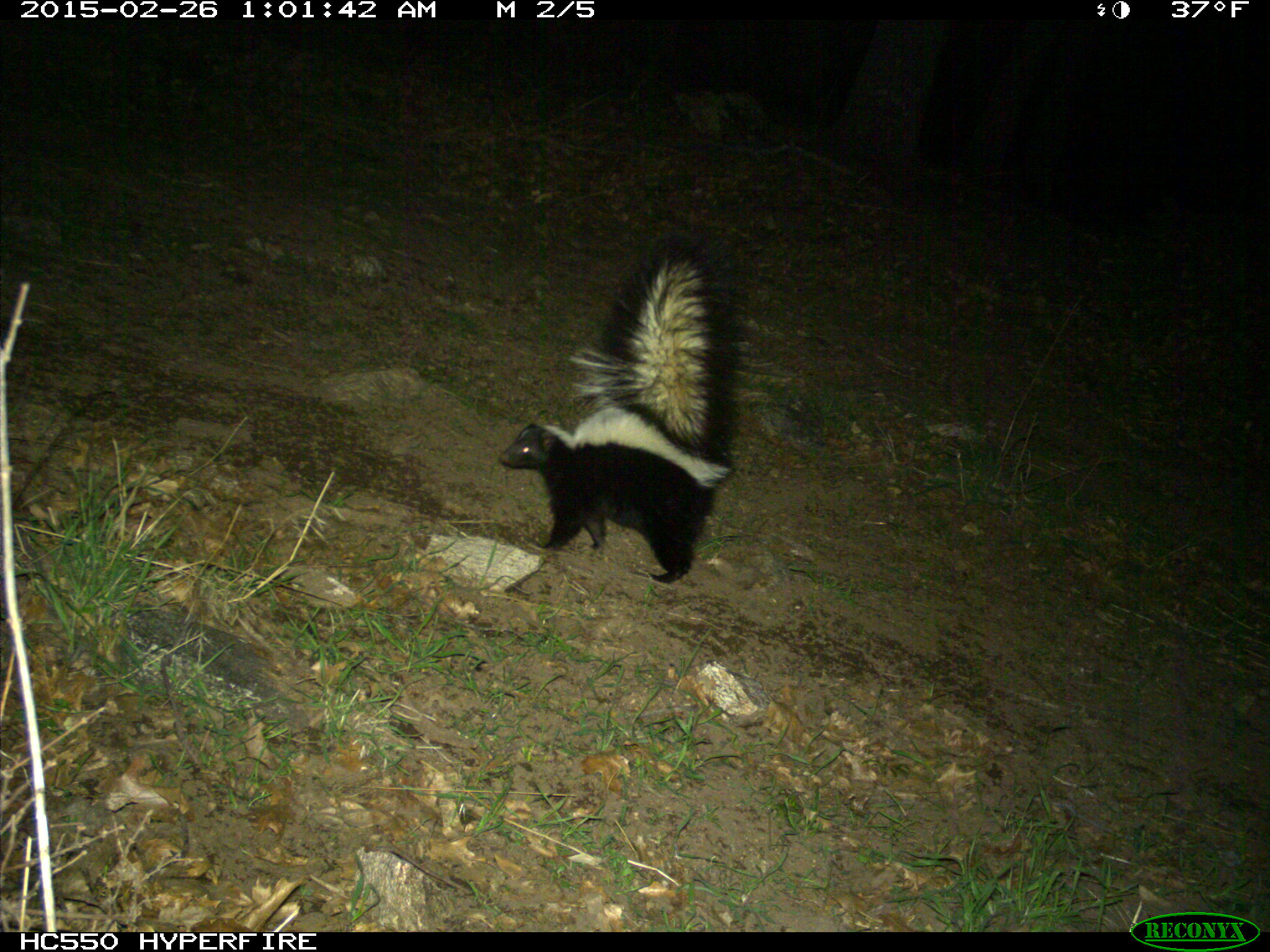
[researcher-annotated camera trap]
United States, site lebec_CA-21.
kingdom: Animalia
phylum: Chordata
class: Mammalia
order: Carnivora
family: Mephitidae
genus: Mephitis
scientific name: Mephitis mephitis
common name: striped skunk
Mephitis mephitis (striped skunk).